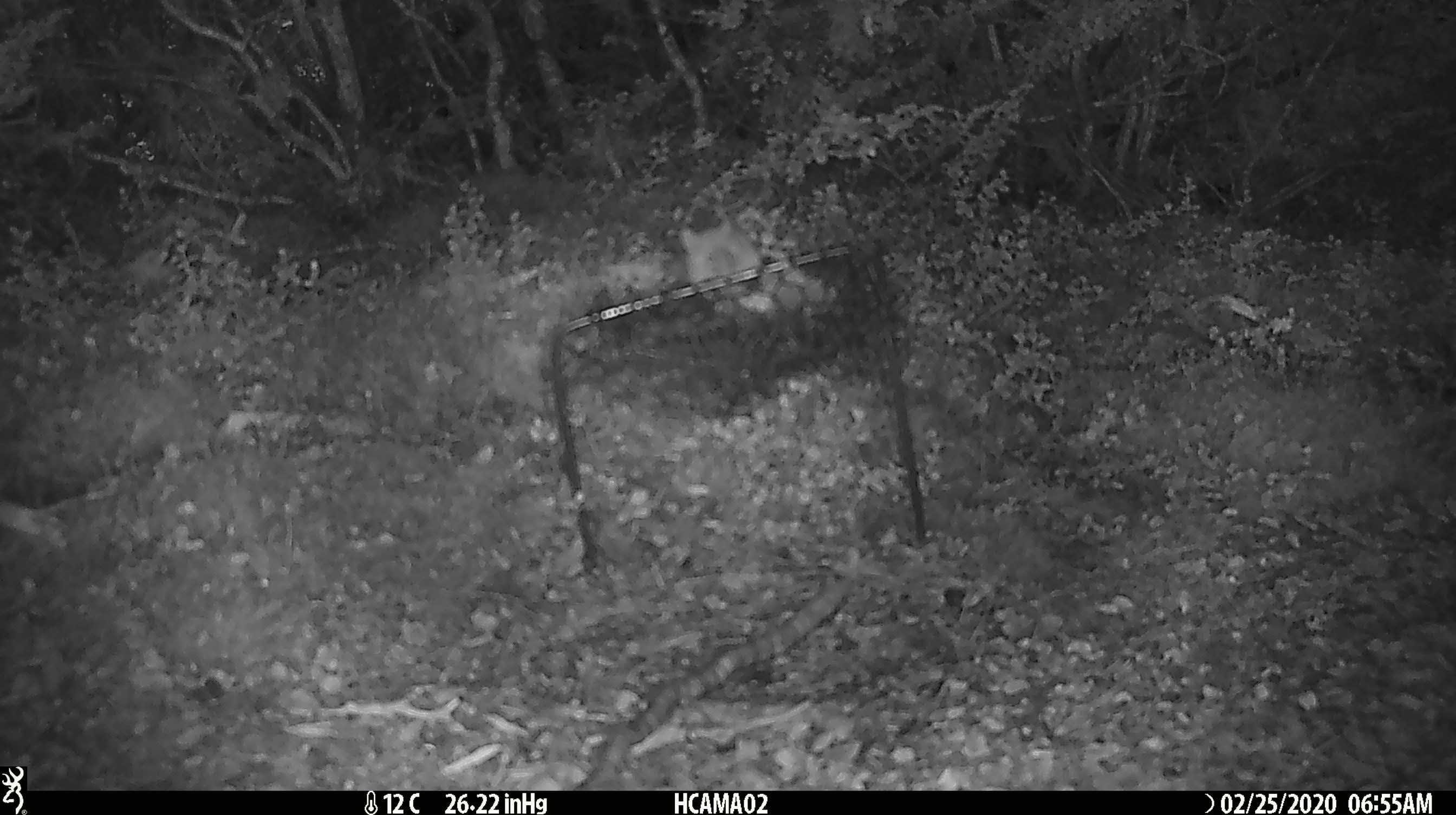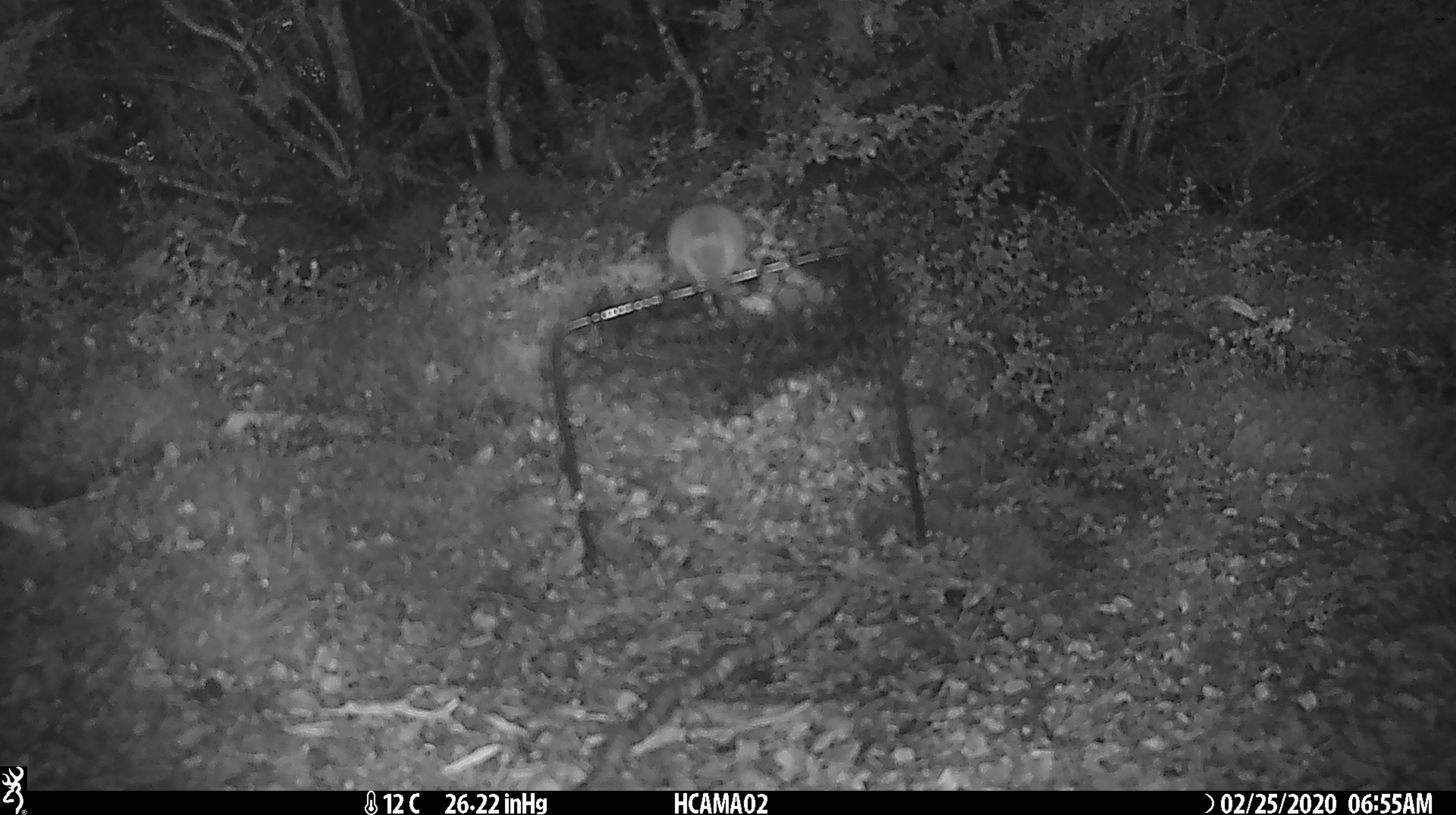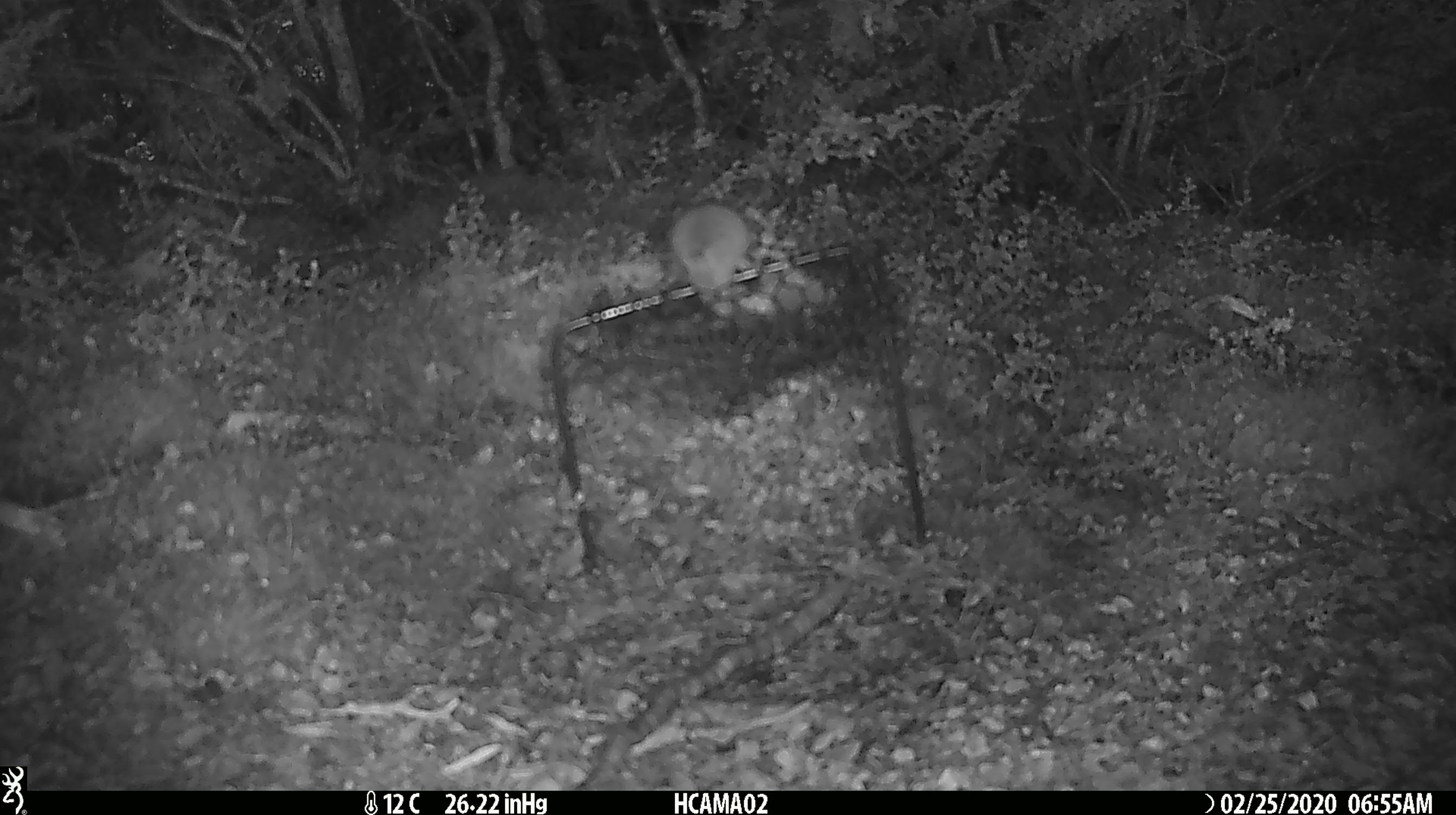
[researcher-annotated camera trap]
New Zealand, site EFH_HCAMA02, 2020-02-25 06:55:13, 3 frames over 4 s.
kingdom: Animalia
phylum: Chordata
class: Mammalia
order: Rodentia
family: Muridae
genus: Mus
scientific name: Mus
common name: mouse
Mouse (Mus).